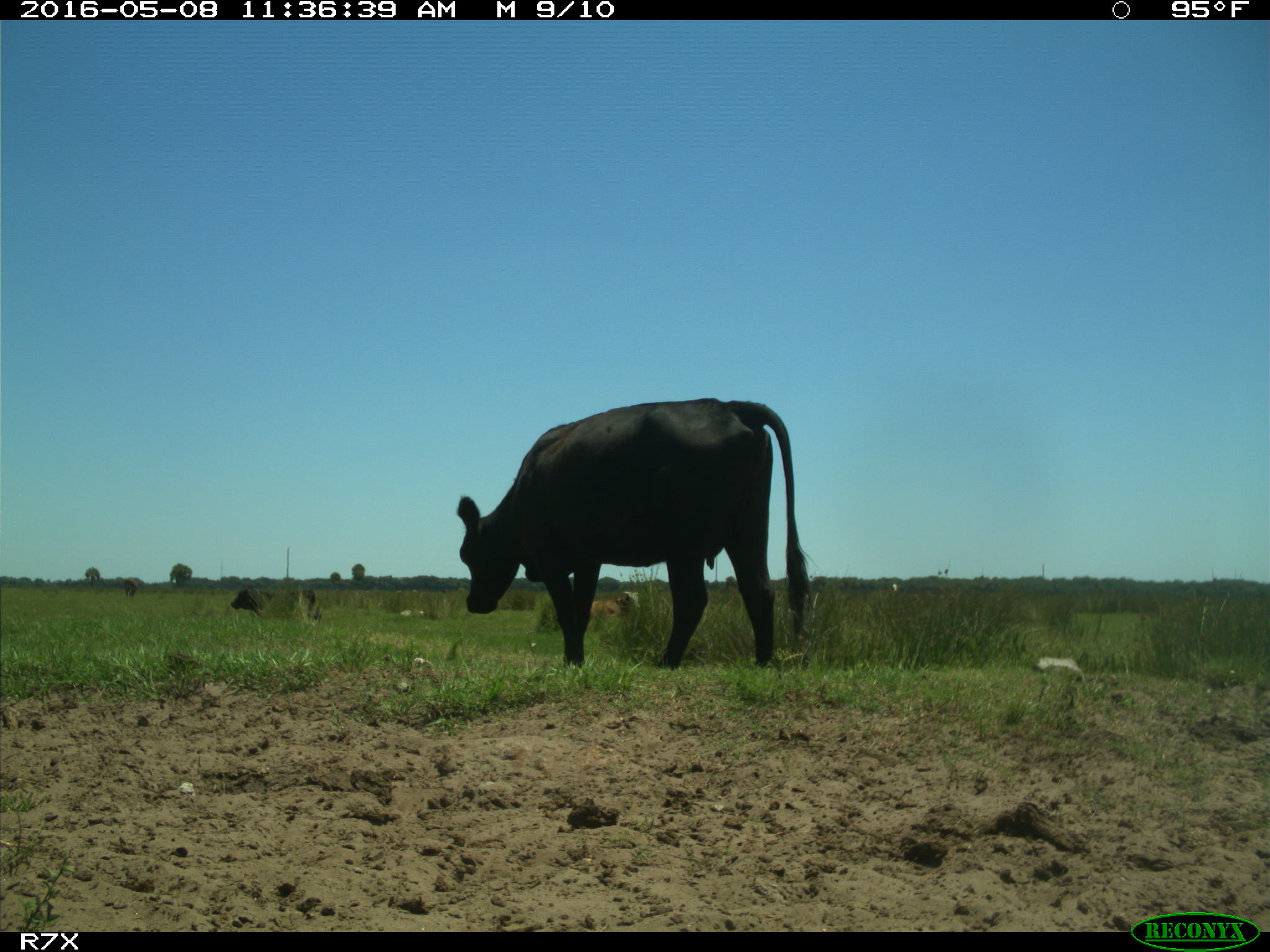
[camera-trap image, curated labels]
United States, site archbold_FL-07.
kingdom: Animalia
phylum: Chordata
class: Mammalia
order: Artiodactyla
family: Bovidae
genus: Bos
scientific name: Bos taurus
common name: domestic cow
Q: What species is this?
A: Bos taurus (domestic cow).